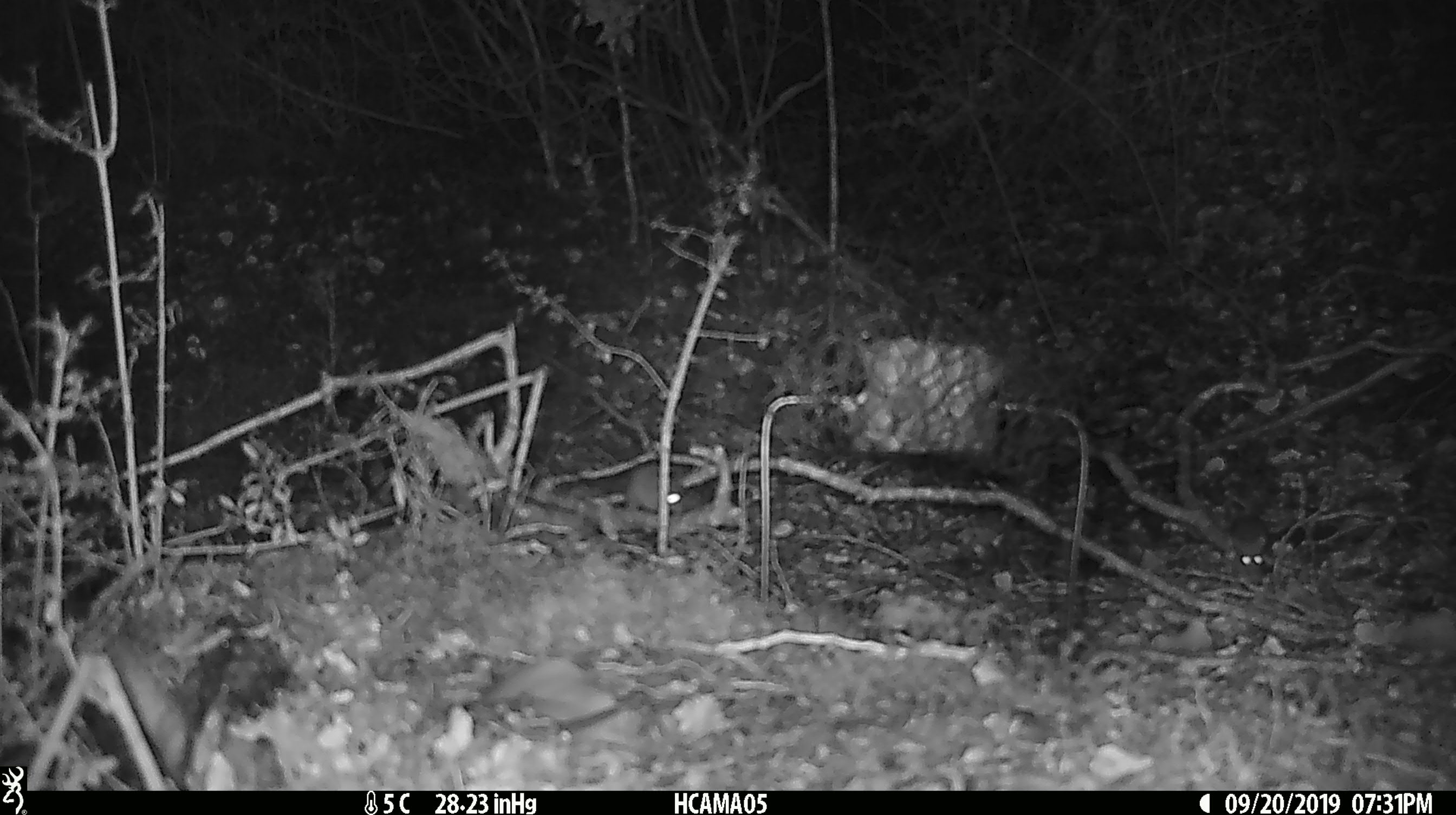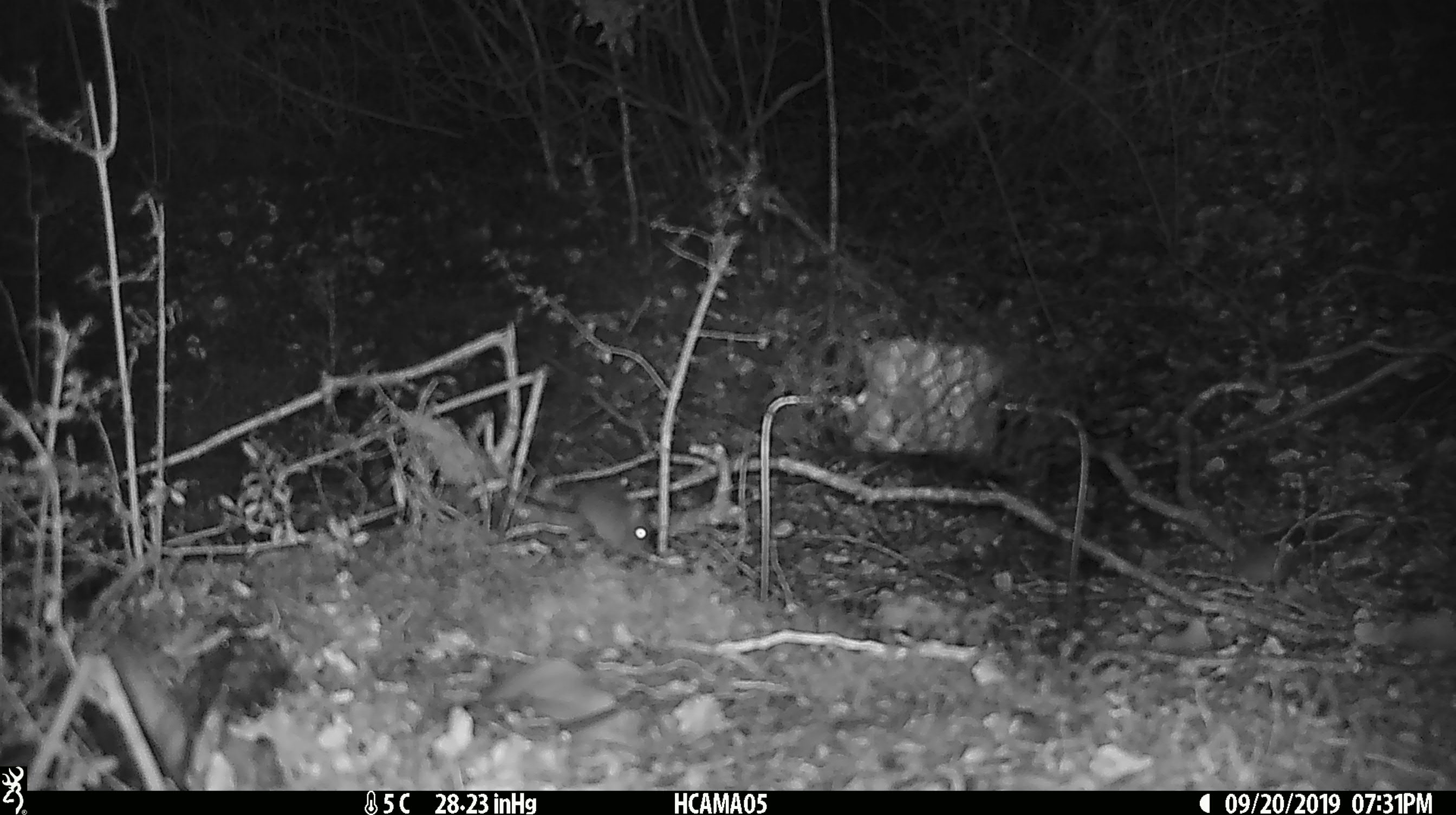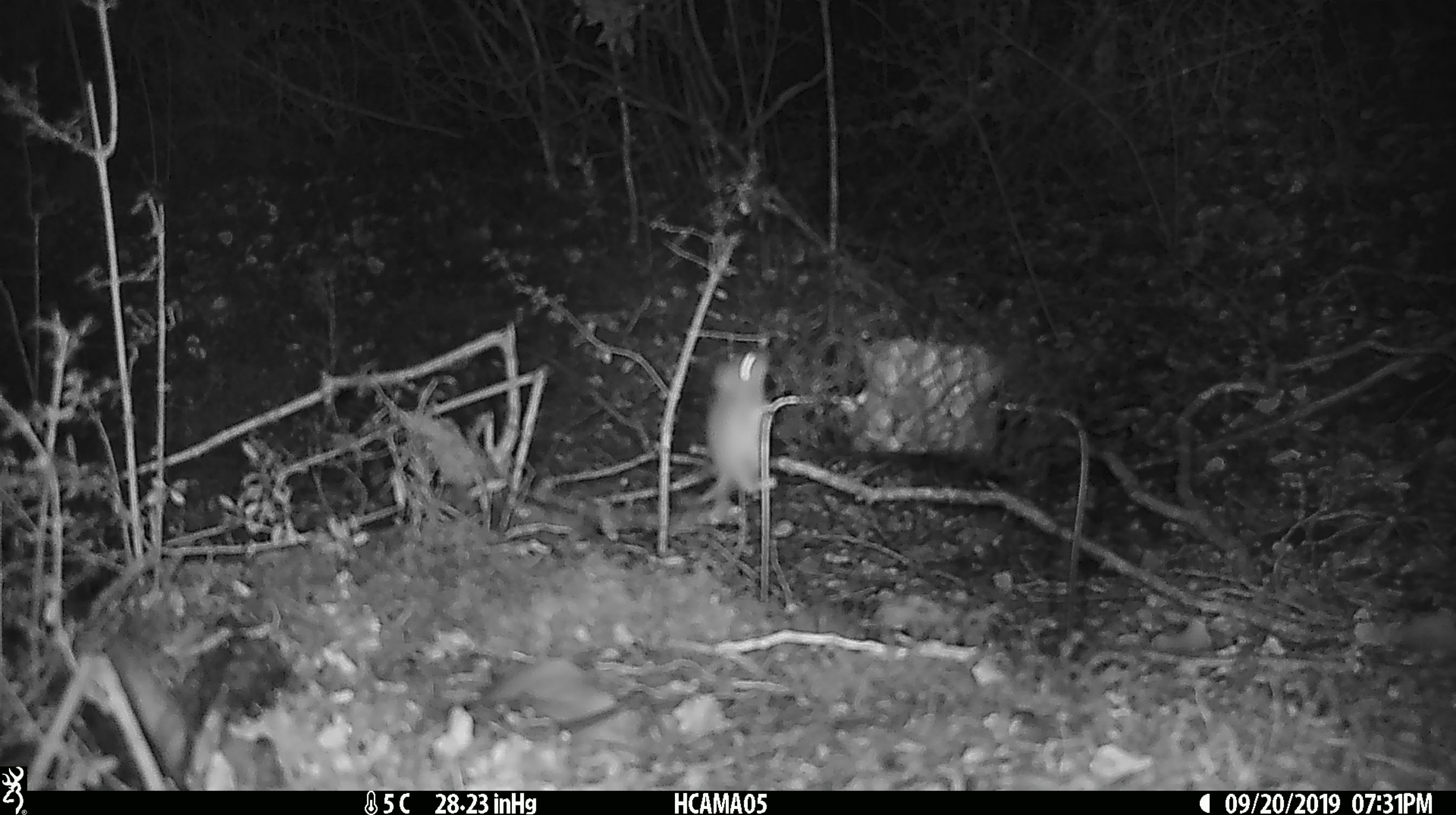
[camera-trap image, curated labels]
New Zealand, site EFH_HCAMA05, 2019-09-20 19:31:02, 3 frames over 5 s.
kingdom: Animalia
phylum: Chordata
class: Mammalia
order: Rodentia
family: Muridae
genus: Mus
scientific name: Mus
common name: mouse